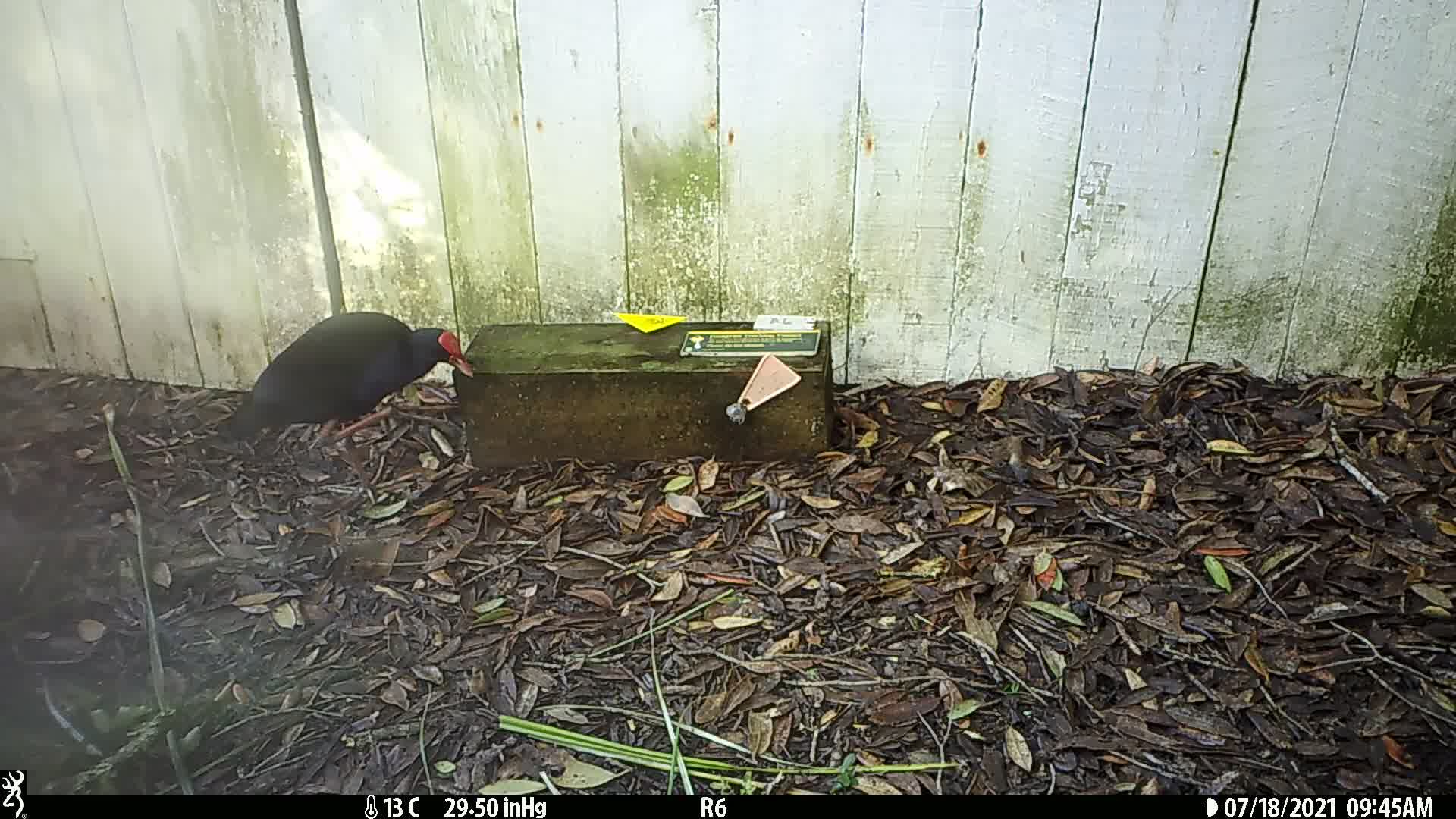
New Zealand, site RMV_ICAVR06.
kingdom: Animalia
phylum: Chordata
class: Aves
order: Gruiformes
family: Rallidae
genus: Porphyrio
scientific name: Porphyrio melanotus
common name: australasian swamphen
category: pukeko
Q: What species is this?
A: Pukeko (australasian swamphen) (Porphyrio melanotus).